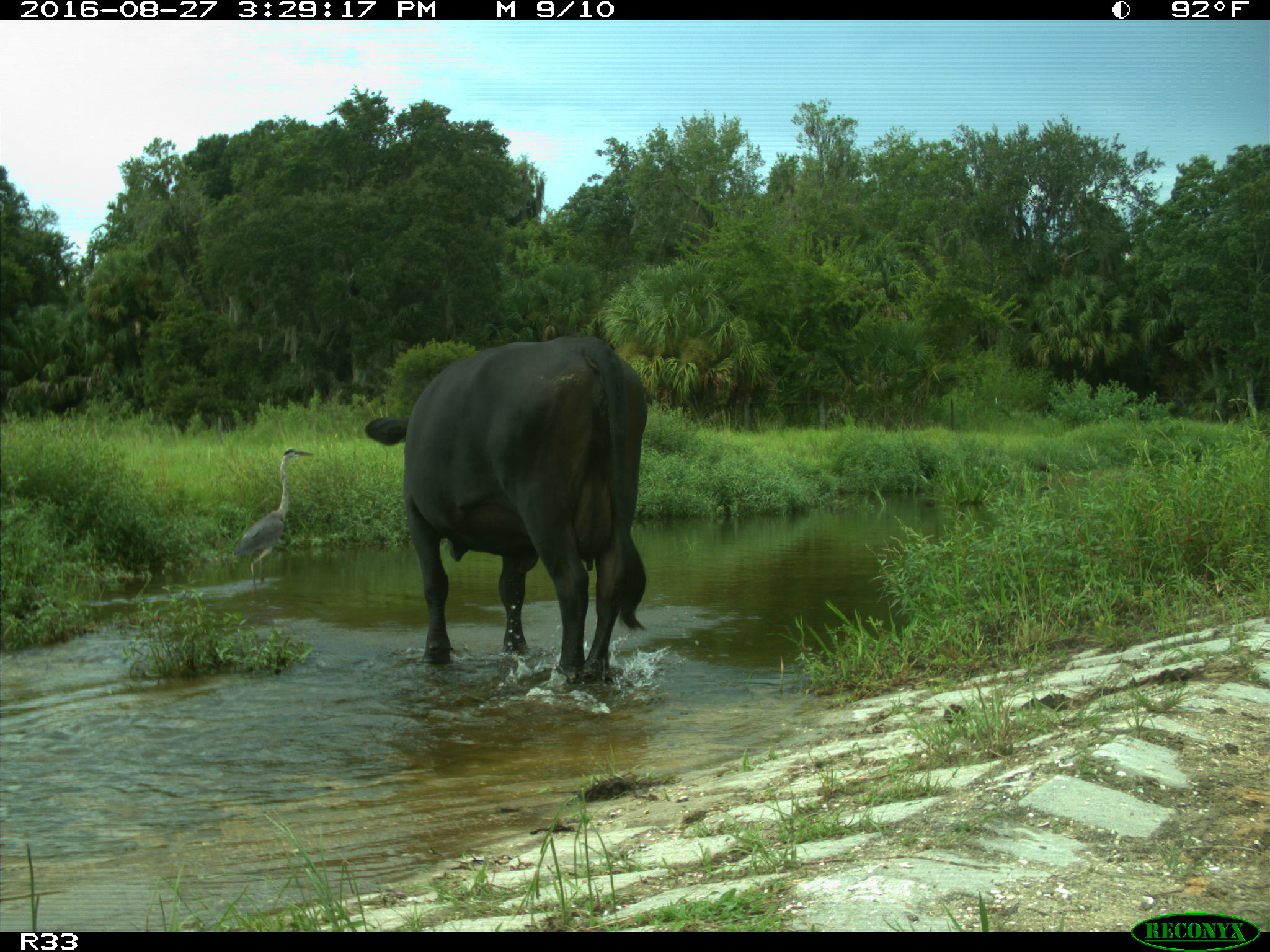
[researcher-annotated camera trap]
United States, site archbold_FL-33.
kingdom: Animalia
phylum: Chordata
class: Mammalia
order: Artiodactyla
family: Bovidae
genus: Bos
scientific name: Bos taurus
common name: domestic cow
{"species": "Bos taurus (domestic cow)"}